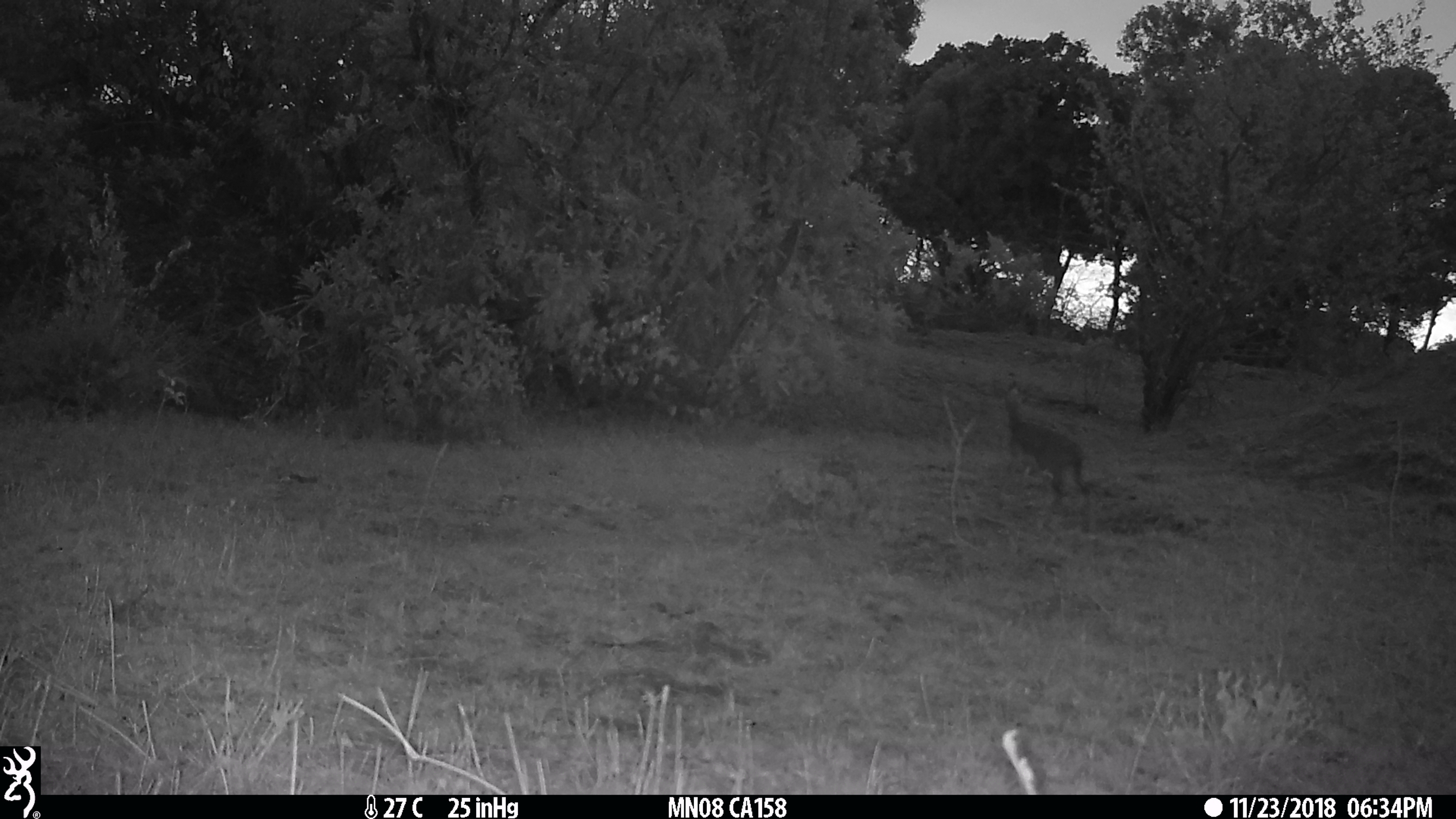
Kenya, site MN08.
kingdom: Animalia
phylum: Chordata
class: Mammalia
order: Artiodactyla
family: Bovidae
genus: Madoqua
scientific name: Madoqua kirkii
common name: kirk's dik-dik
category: dikdik